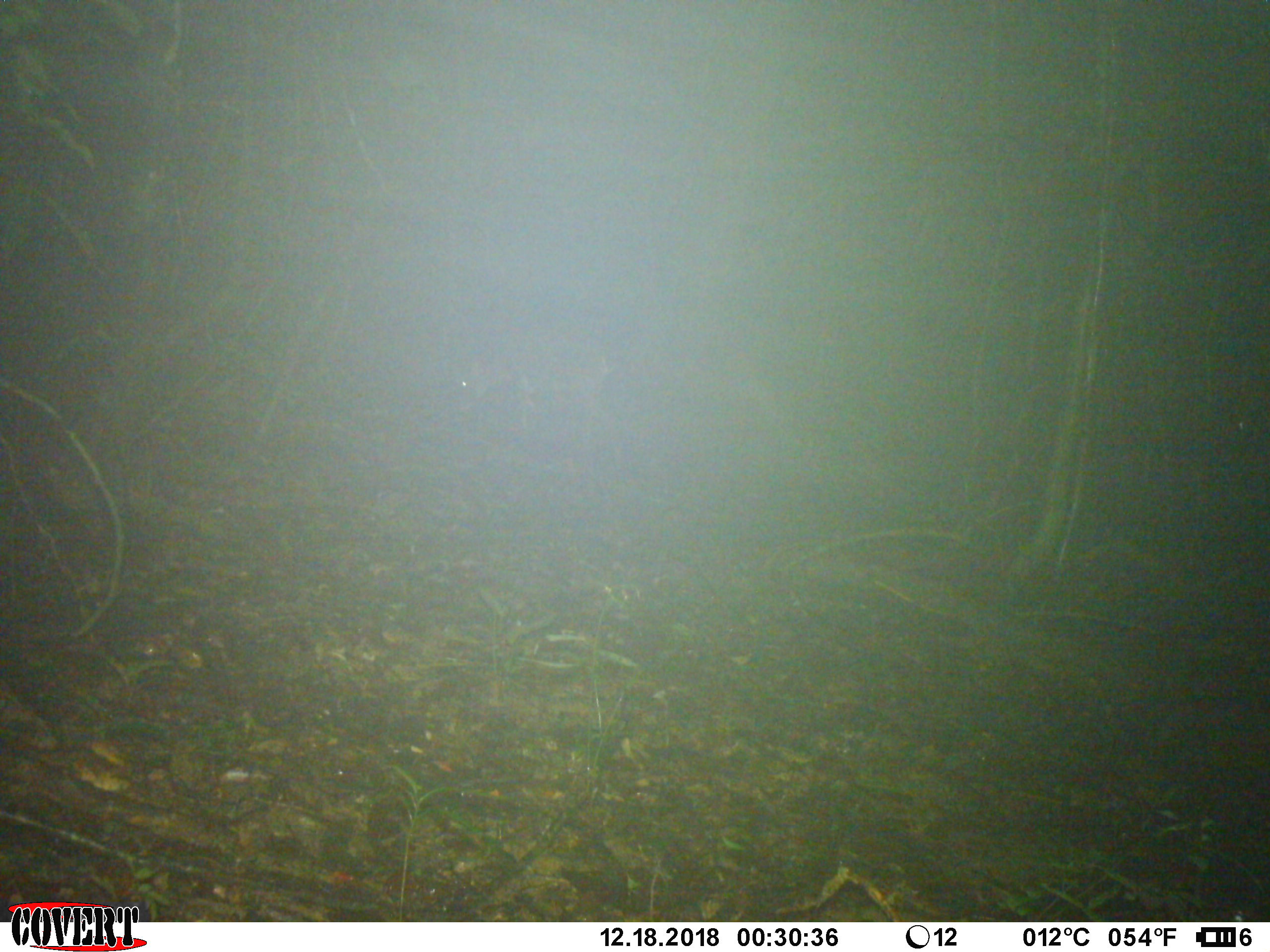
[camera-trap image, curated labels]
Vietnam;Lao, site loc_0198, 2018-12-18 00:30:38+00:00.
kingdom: Animalia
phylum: Chordata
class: Mammalia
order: Artiodactyla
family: Cervidae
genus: Muntiacus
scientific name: Muntiacus vuquangensis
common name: large-antlered muntjac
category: large antlered muntjac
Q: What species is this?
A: Large antlered muntjac (large-antlered muntjac) (Muntiacus vuquangensis).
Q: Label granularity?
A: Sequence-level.